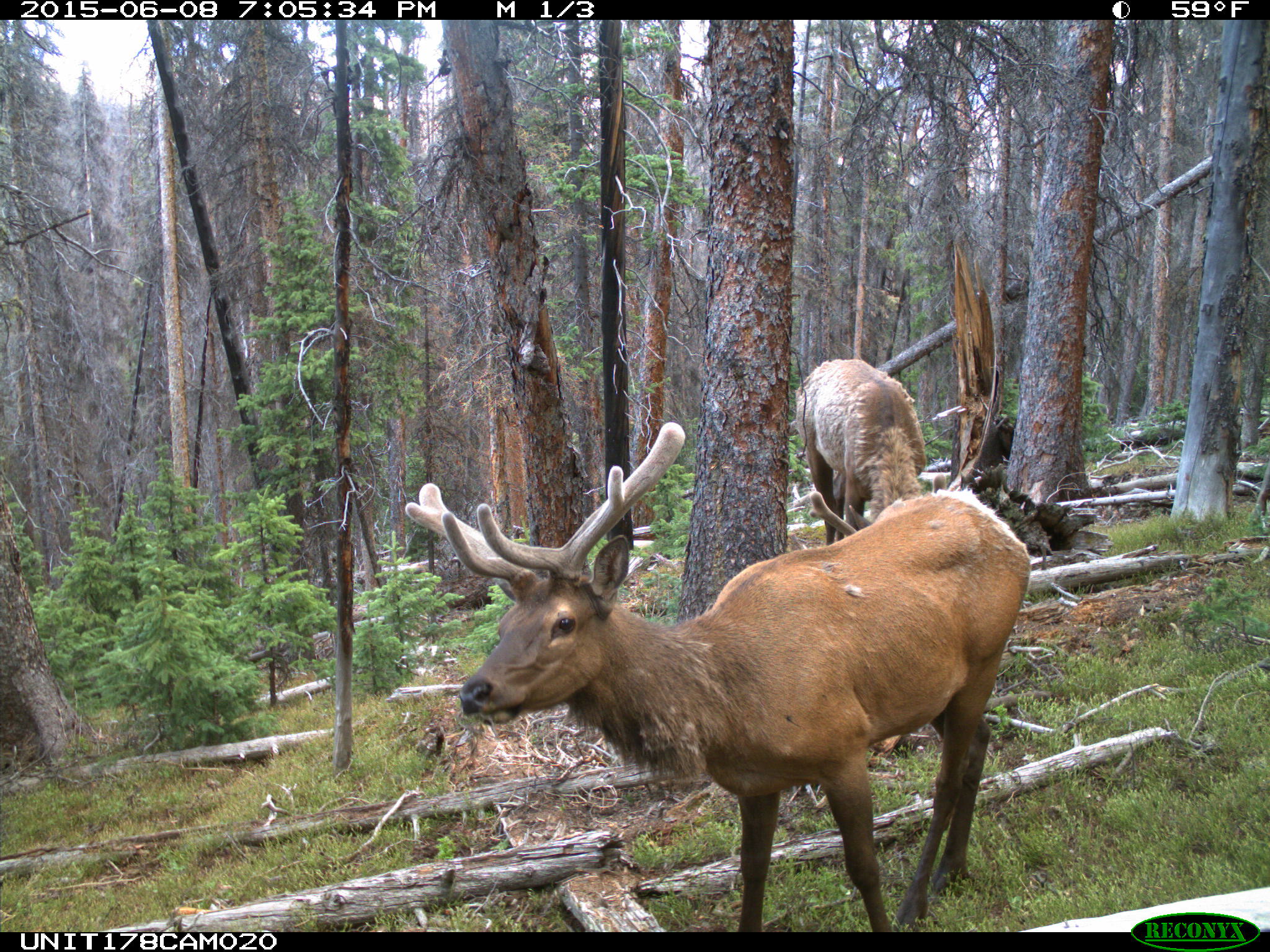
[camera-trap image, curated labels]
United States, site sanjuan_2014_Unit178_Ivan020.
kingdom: Animalia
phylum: Chordata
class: Mammalia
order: Artiodactyla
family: Cervidae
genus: Cervus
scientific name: Cervus elaphus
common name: red deer